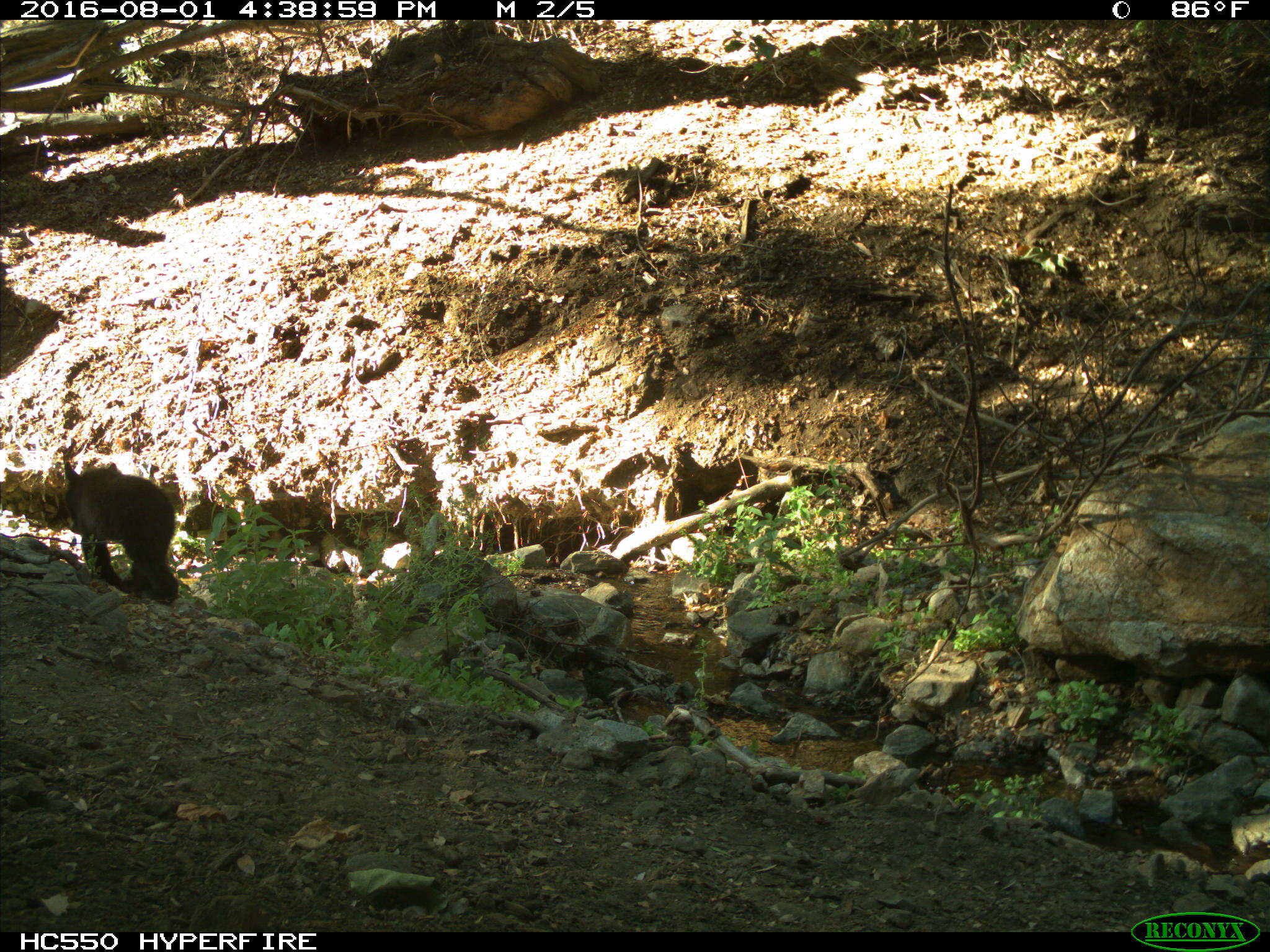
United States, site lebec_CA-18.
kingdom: Animalia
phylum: Chordata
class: Mammalia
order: Carnivora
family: Ursidae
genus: Ursus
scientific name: Ursus americanus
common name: american black bear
Ursus americanus (american black bear).